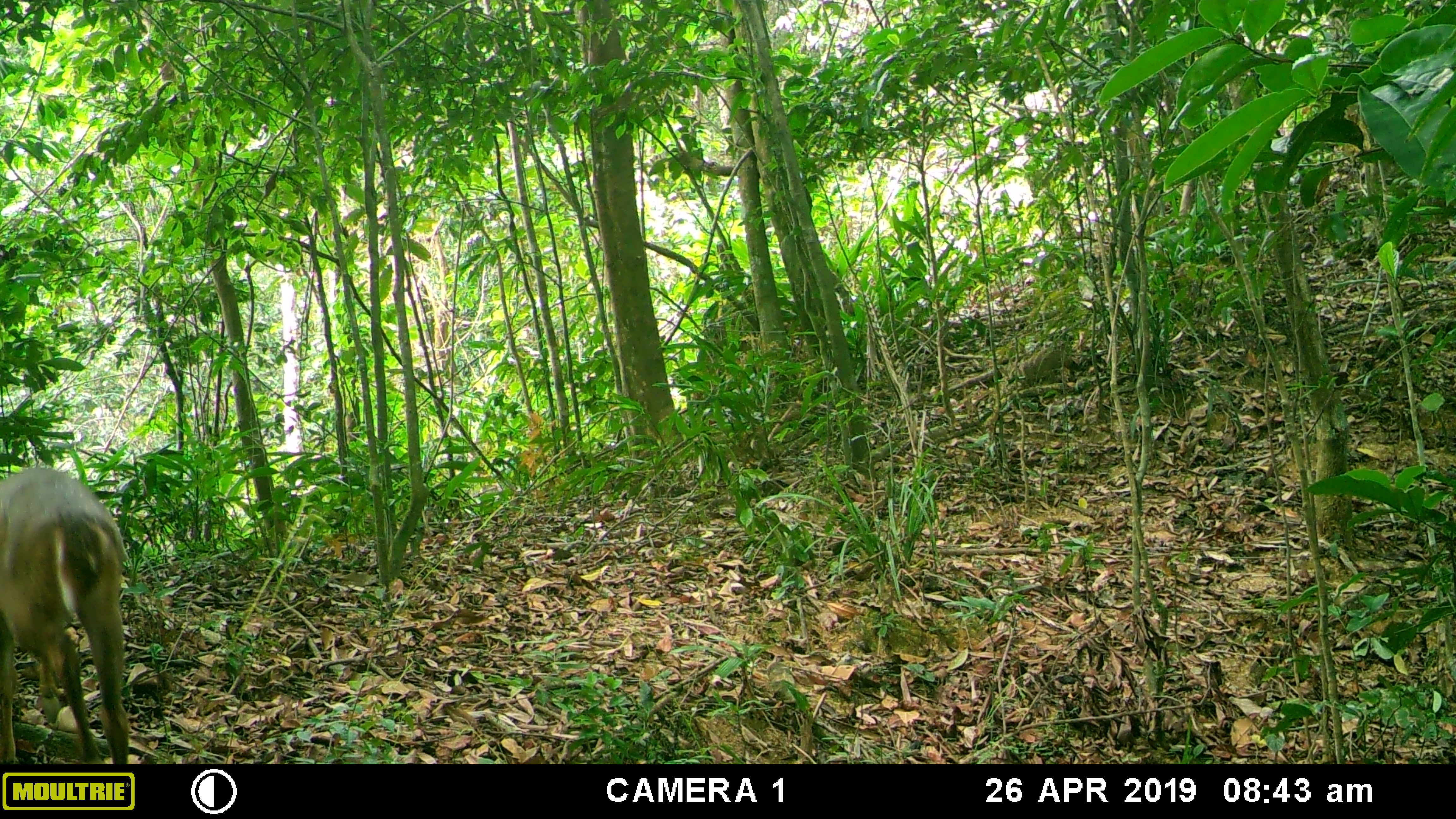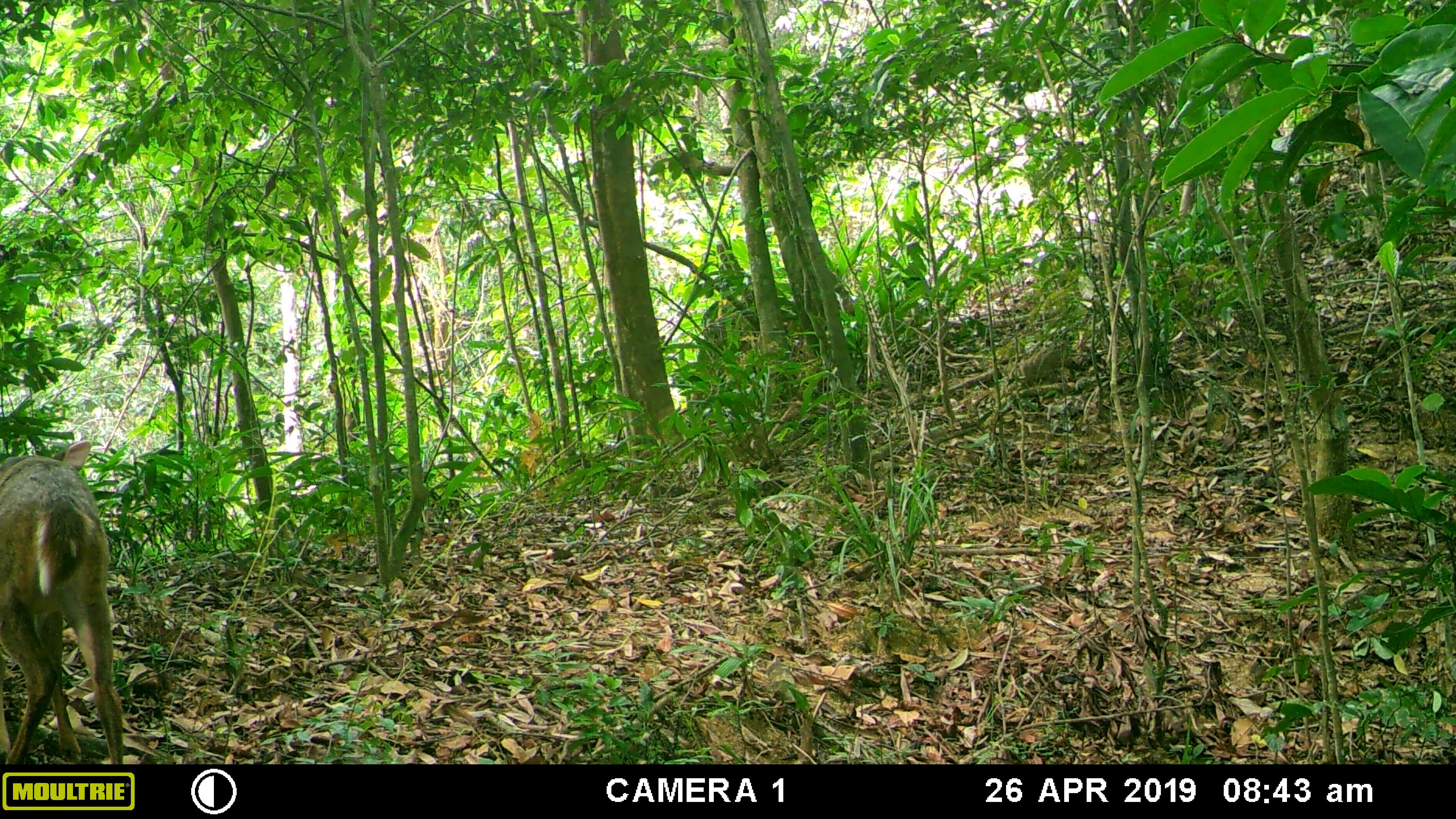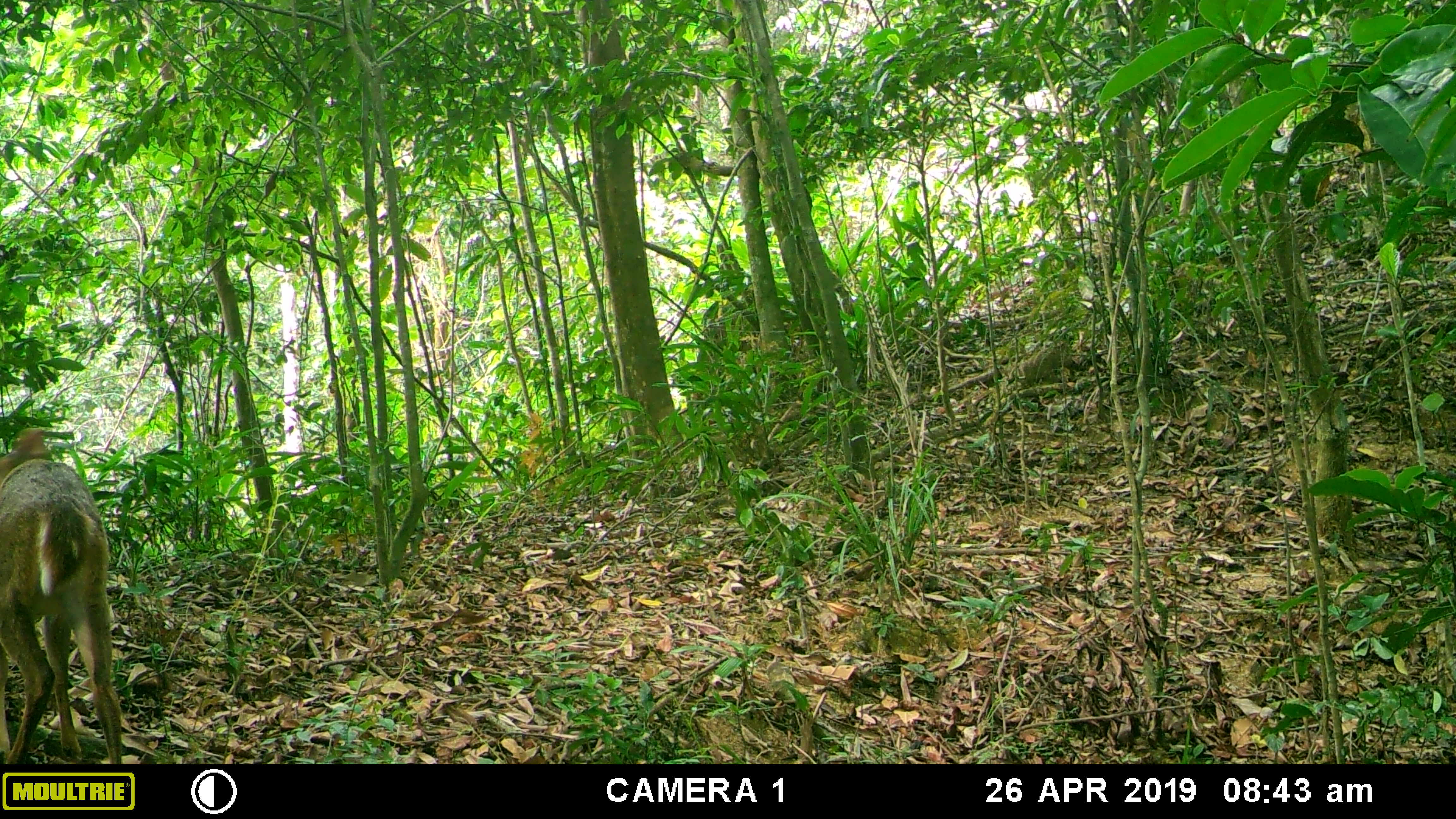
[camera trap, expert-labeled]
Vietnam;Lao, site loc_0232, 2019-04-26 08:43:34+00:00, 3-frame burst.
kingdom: Animalia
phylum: Chordata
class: Mammalia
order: Artiodactyla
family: Cervidae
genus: Muntiacus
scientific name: Muntiacus vuquangensis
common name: large-antlered muntjac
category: large antlered muntjac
Large antlered muntjac (large-antlered muntjac) (Muntiacus vuquangensis). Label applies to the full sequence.